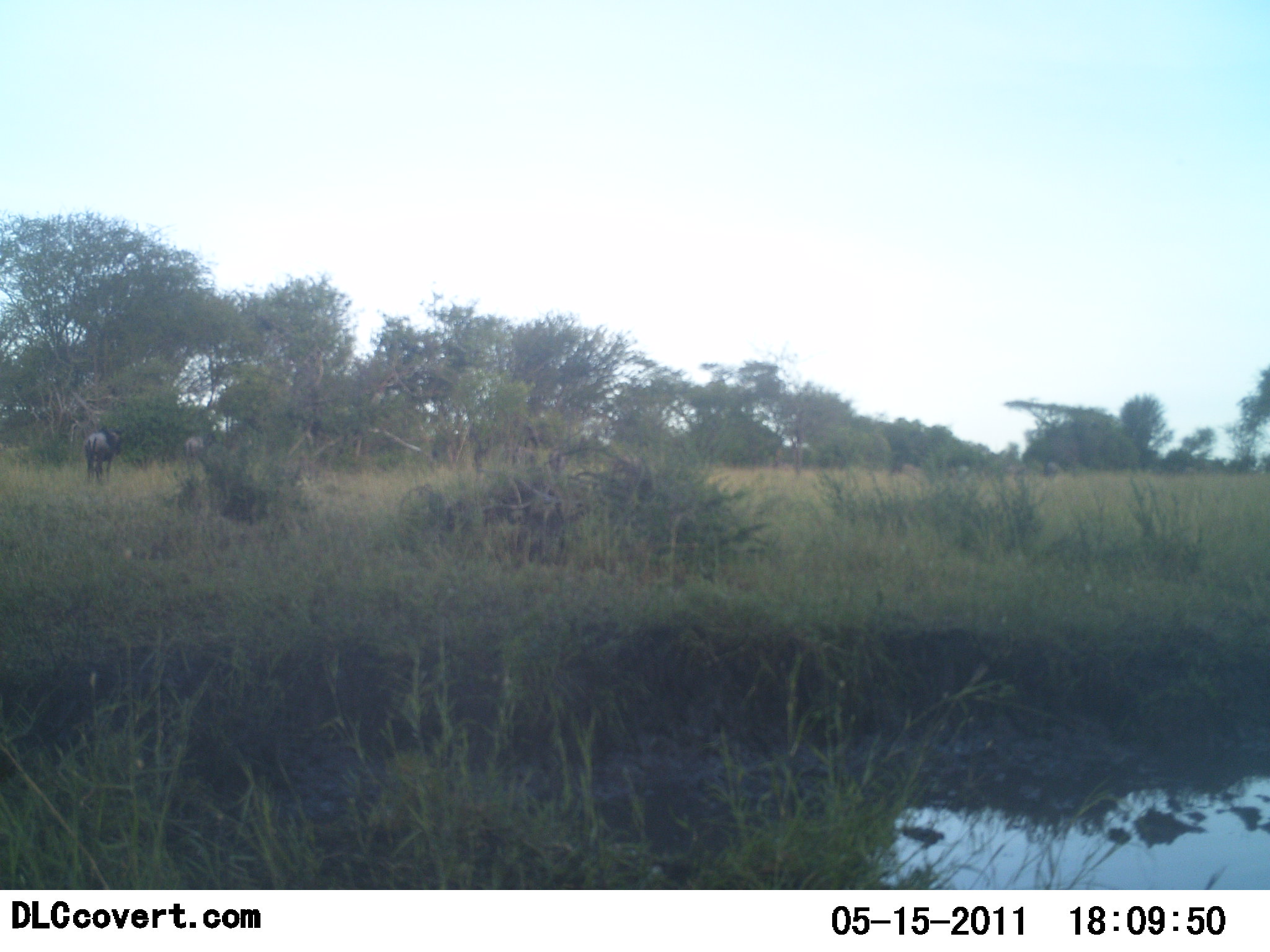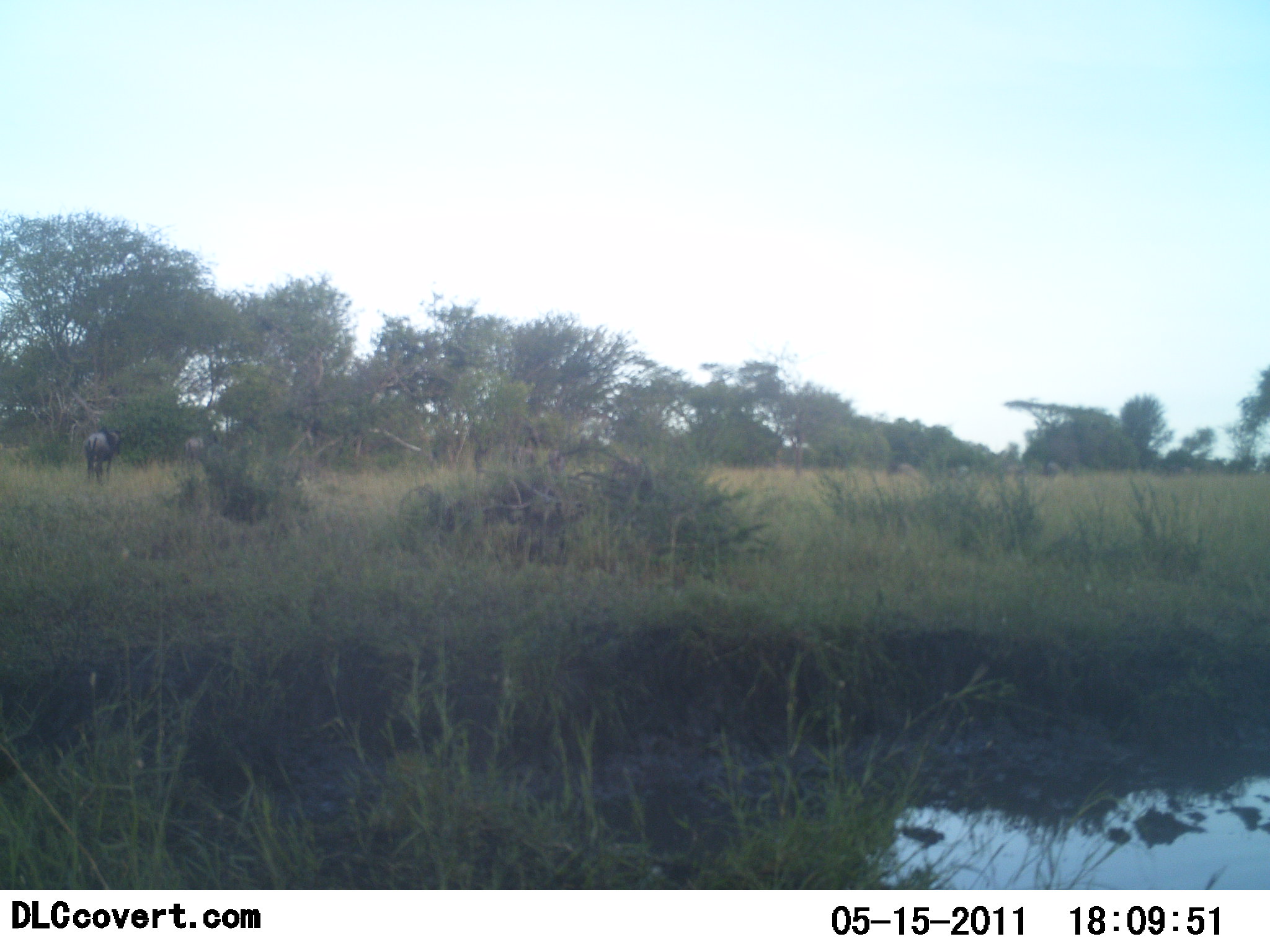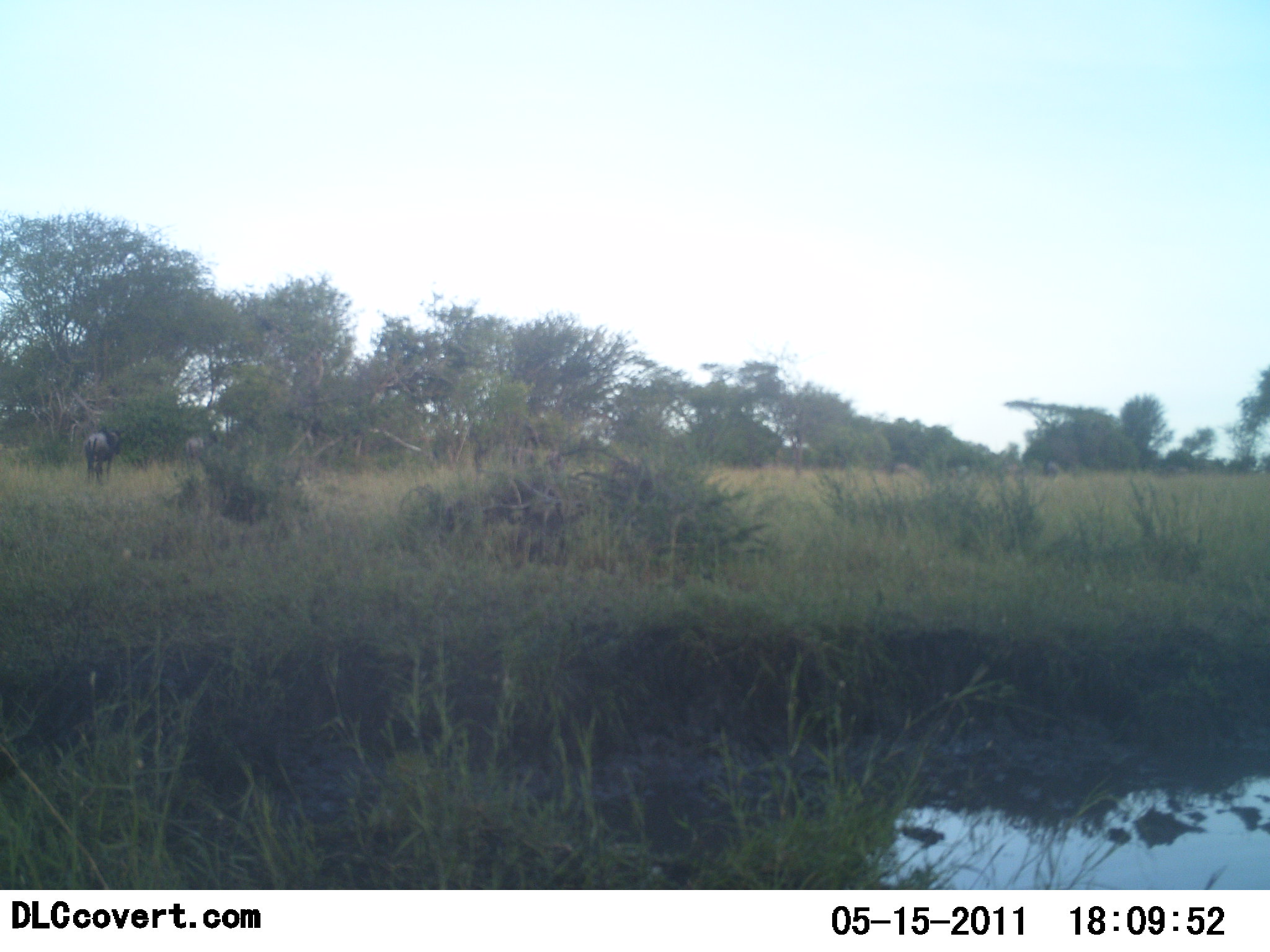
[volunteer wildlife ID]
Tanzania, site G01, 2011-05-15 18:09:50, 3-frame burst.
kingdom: Animalia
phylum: Chordata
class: Mammalia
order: Artiodactyla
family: Bovidae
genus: Connochaetes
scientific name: Connochaetes taurinus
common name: blue wildebeest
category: wildebeest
Wildebeest (blue wildebeest) (Connochaetes taurinus), count 2. Behavior (volunteer vote fractions): standing 90%, resting 10%, moving 10%, interacting 0%. Young present (vote fraction): 0%. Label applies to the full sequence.